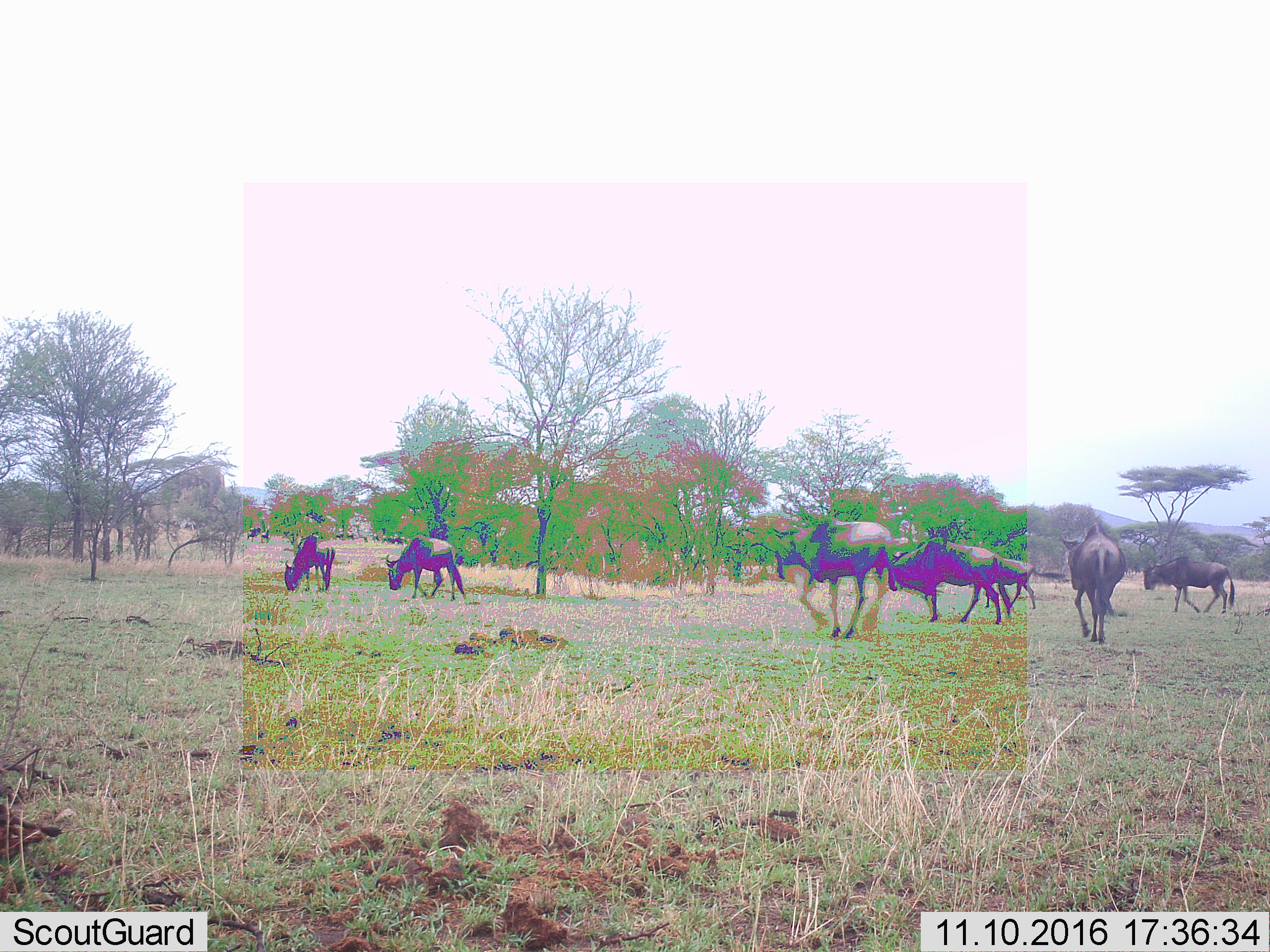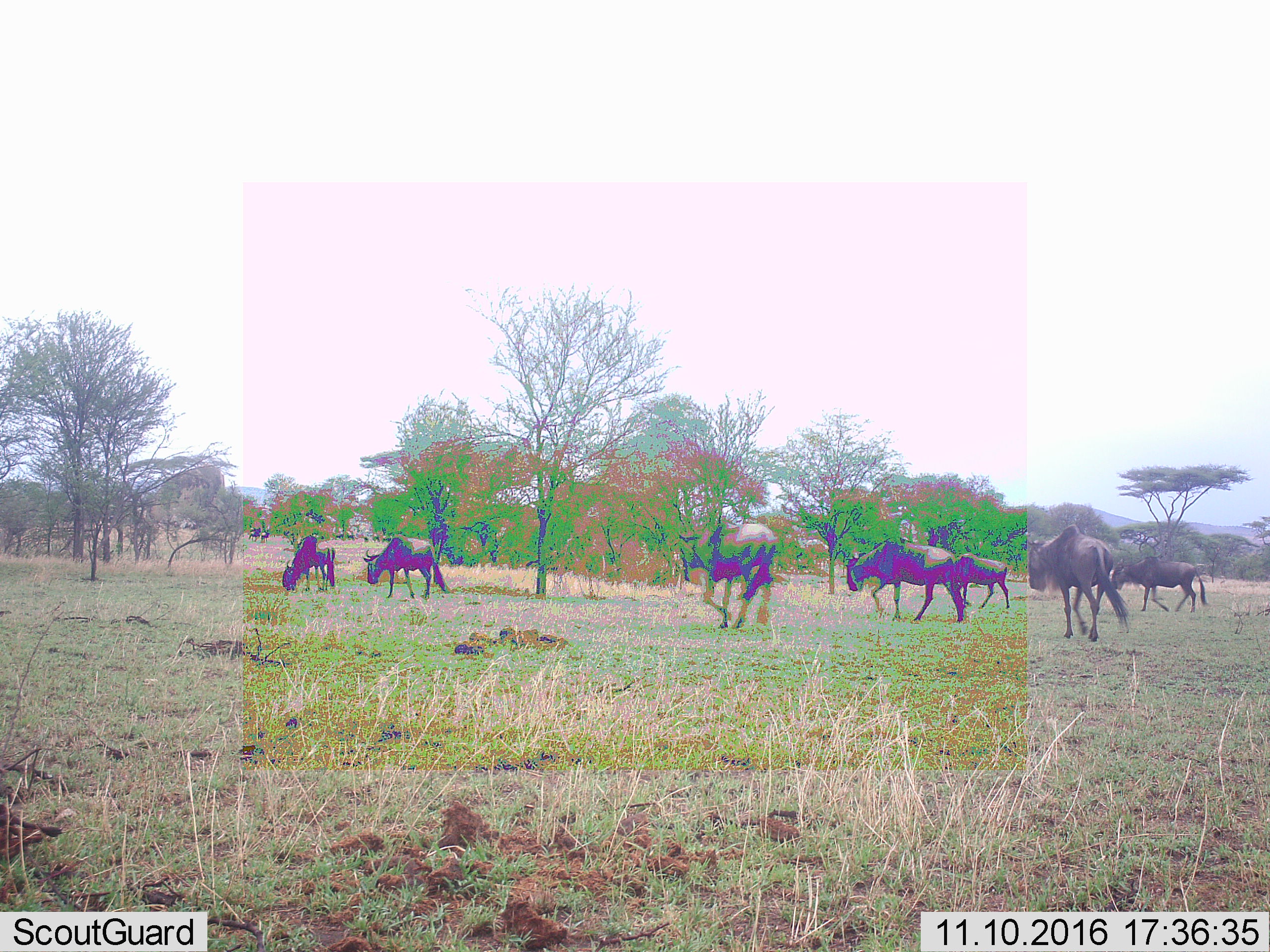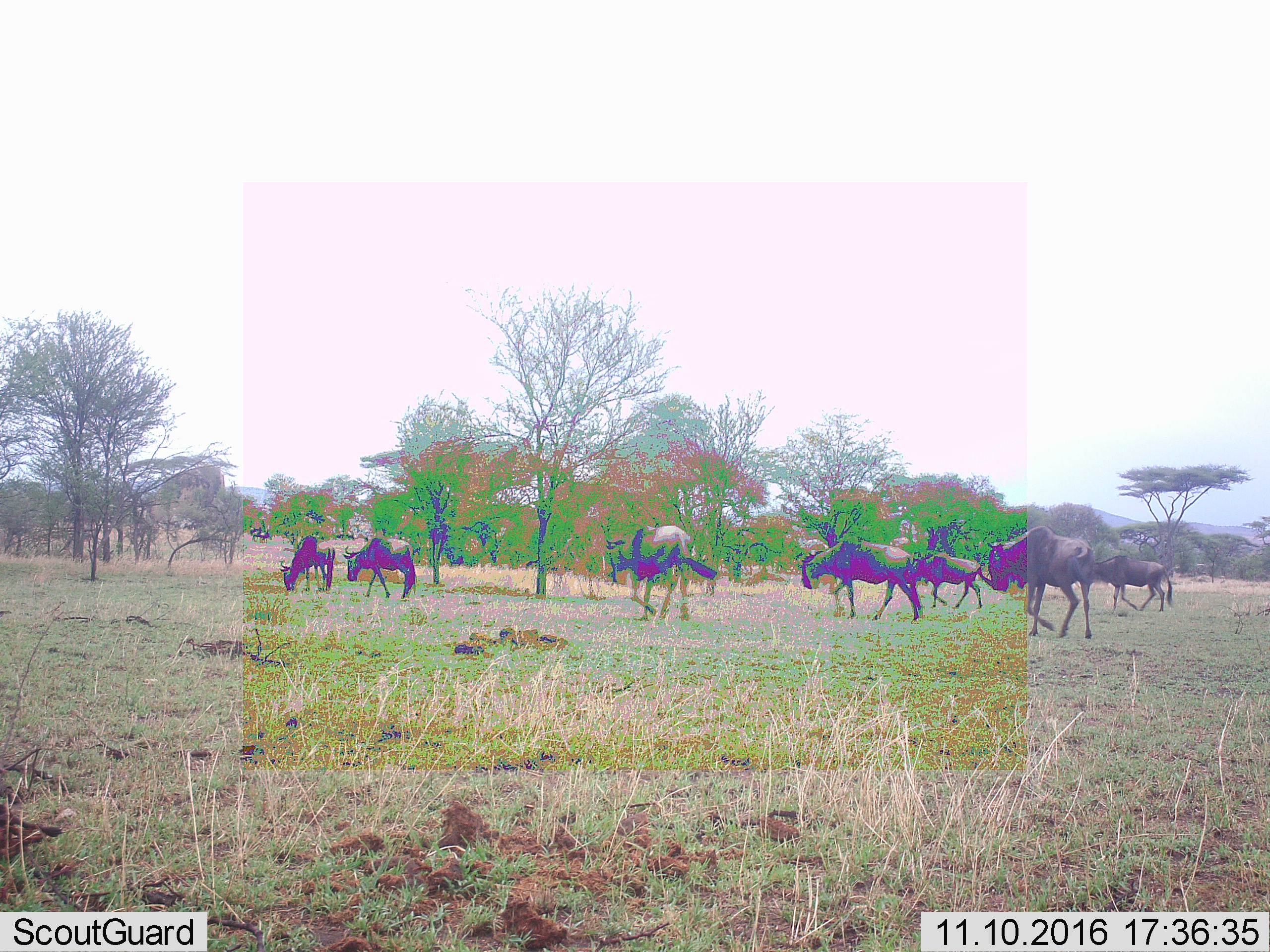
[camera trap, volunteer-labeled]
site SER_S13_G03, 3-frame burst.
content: unidentified animal